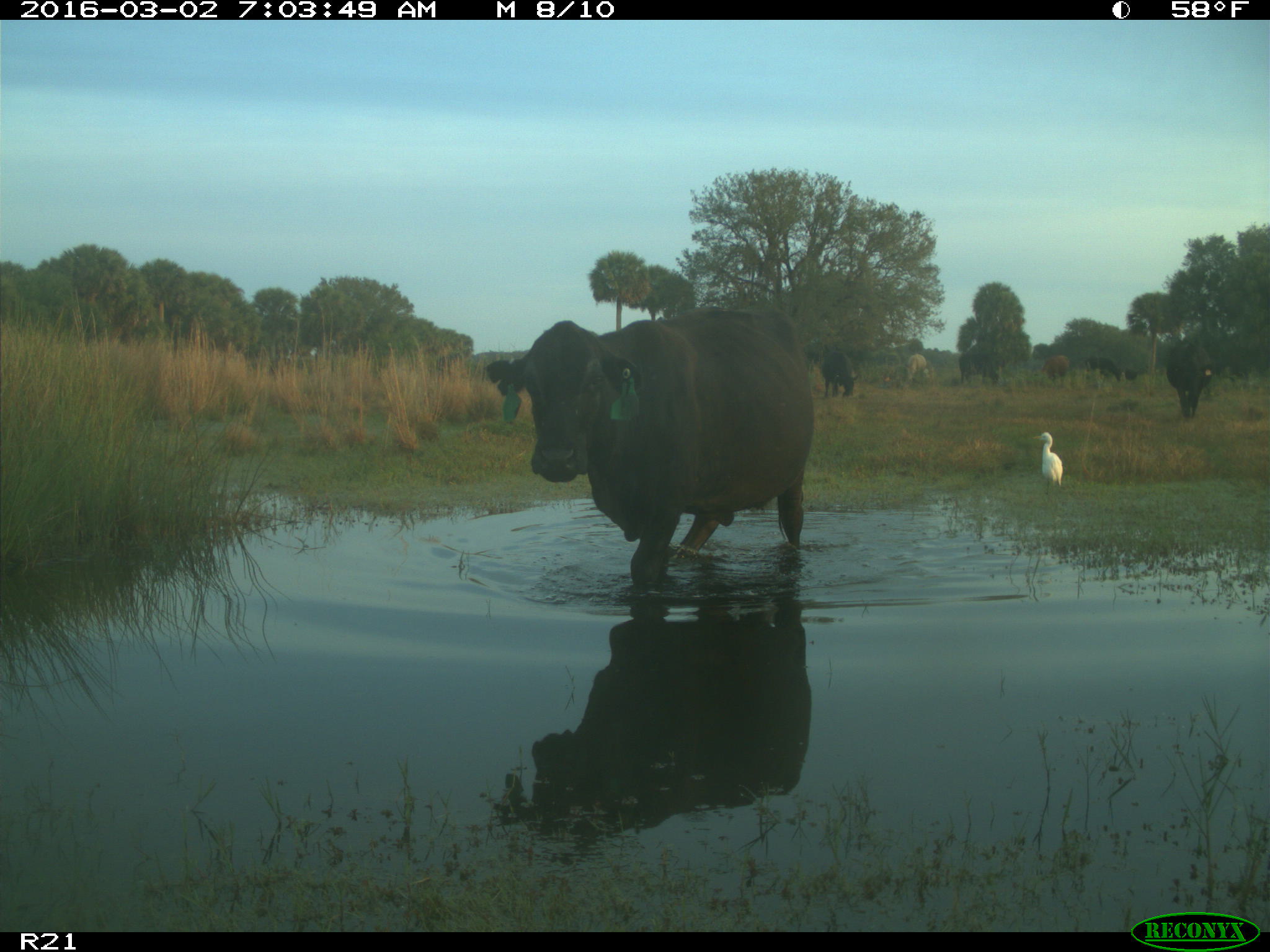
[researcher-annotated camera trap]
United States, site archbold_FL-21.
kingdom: Animalia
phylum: Chordata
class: Mammalia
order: Artiodactyla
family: Bovidae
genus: Bos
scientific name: Bos taurus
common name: domestic cow